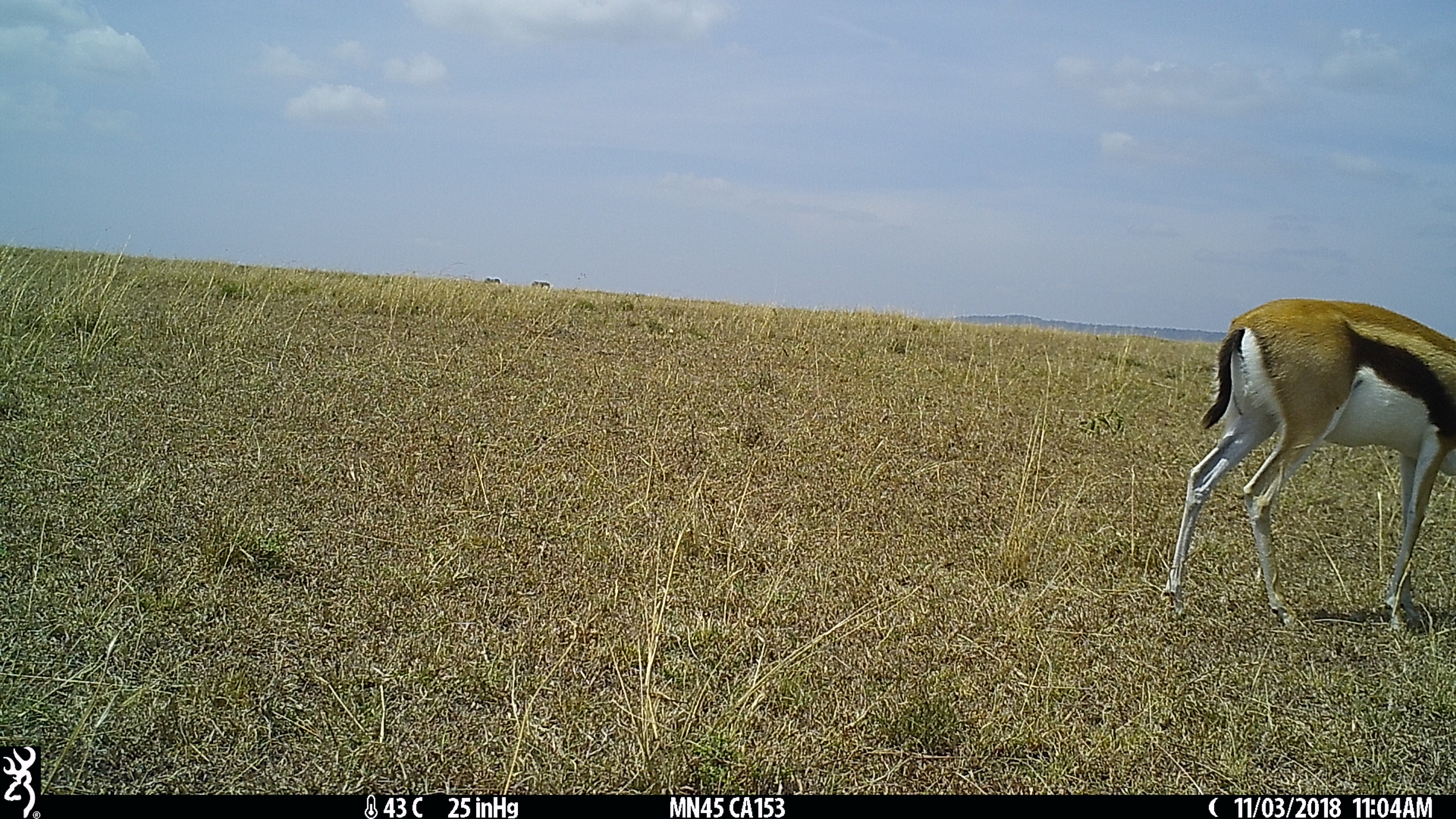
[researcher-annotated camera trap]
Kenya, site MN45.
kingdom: Animalia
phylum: Chordata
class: Mammalia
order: Artiodactyla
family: Bovidae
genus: Eudorcas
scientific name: Eudorcas thomsonii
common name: thomon's gazelle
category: gazelle thomsons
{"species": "gazelle thomsons (thomon's gazelle) (Eudorcas thomsonii)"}